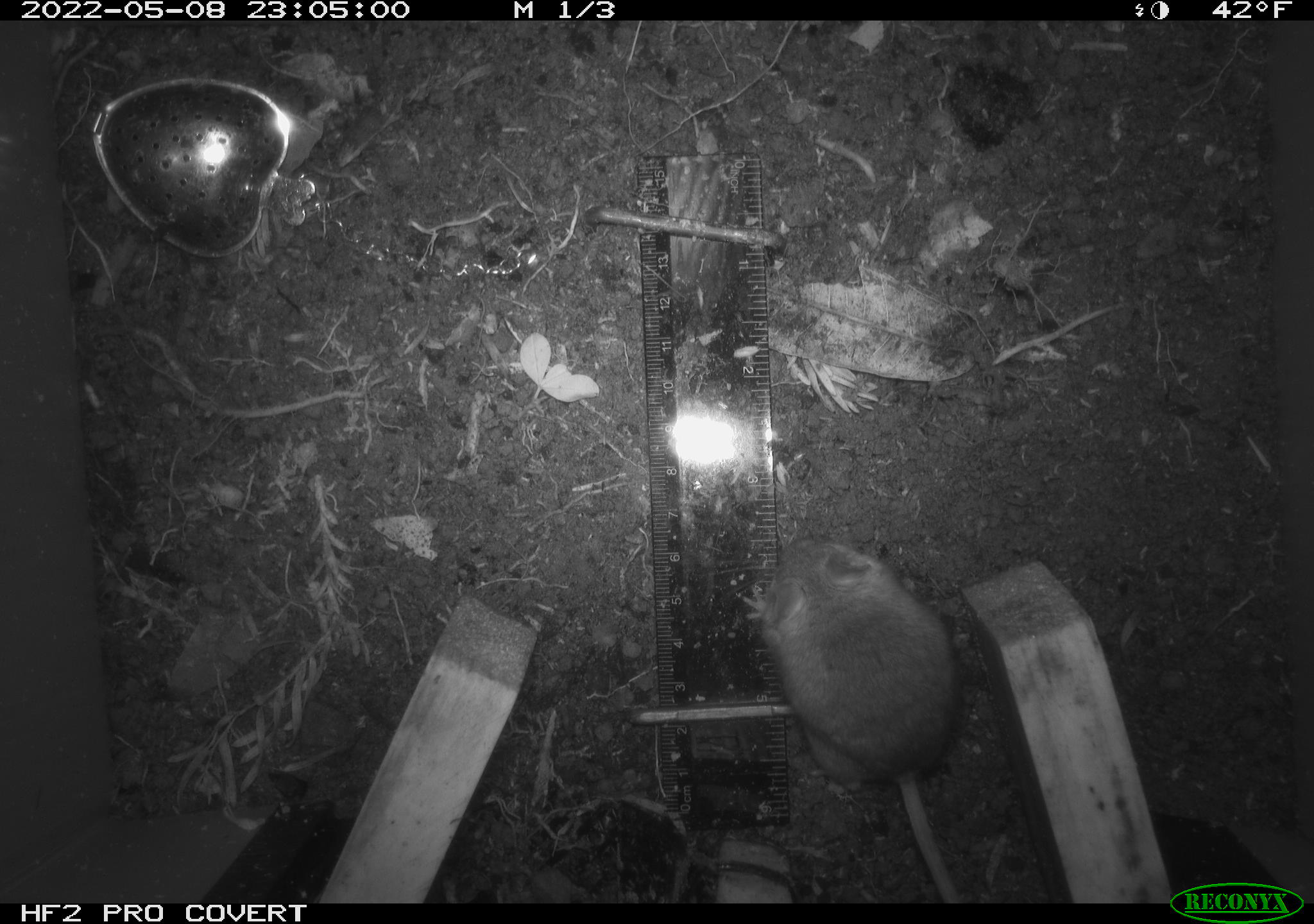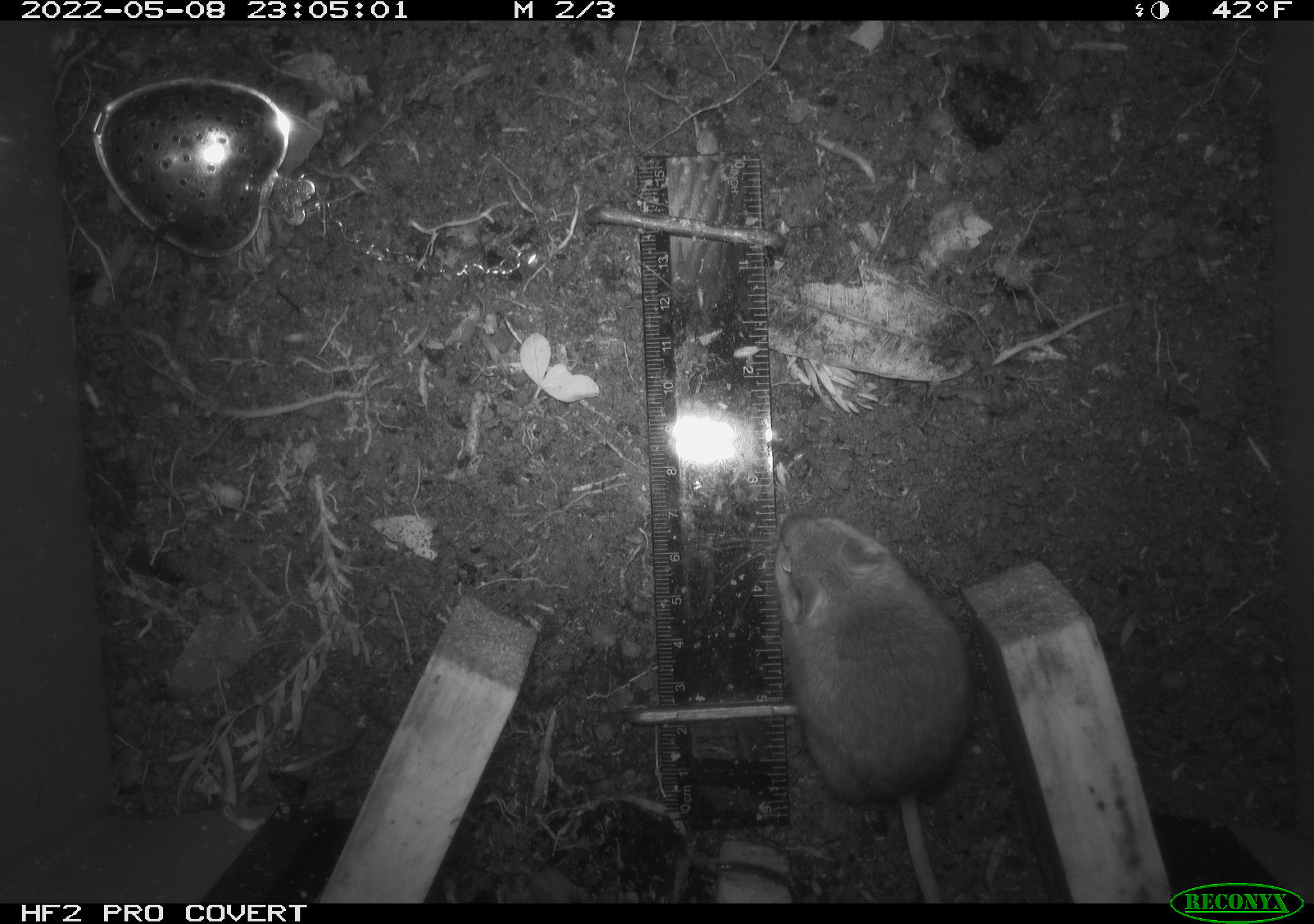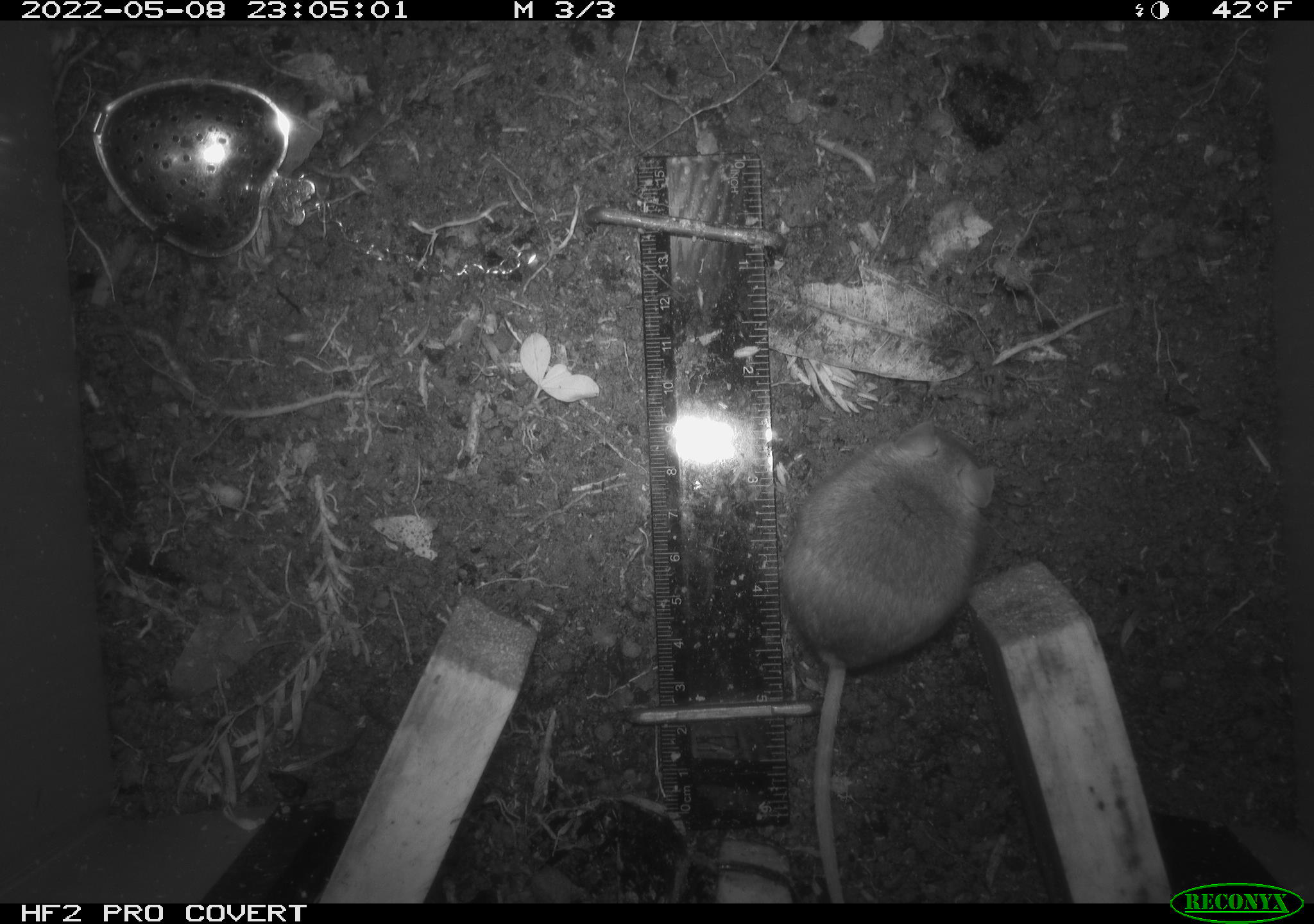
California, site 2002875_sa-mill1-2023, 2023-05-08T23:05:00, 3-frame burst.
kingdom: Animalia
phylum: Chordata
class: Mammalia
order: Rodentia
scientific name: Rodentia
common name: mouse species